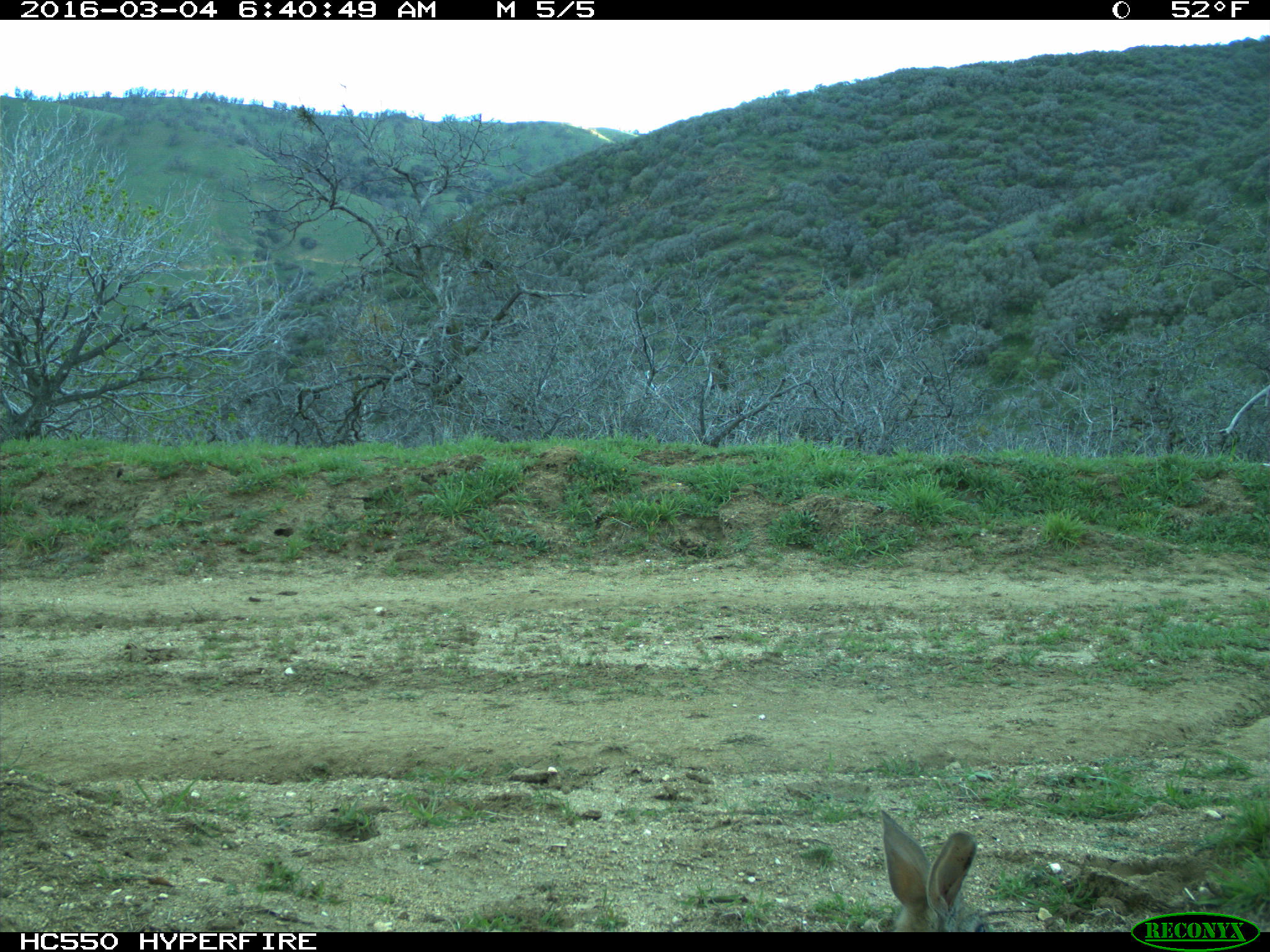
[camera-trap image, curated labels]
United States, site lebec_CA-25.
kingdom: Animalia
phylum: Chordata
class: Mammalia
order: Lagomorpha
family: Leporidae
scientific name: Leporidae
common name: rabbits and hares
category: unidentified rabbit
Unidentified rabbit (rabbits and hares) (Leporidae).